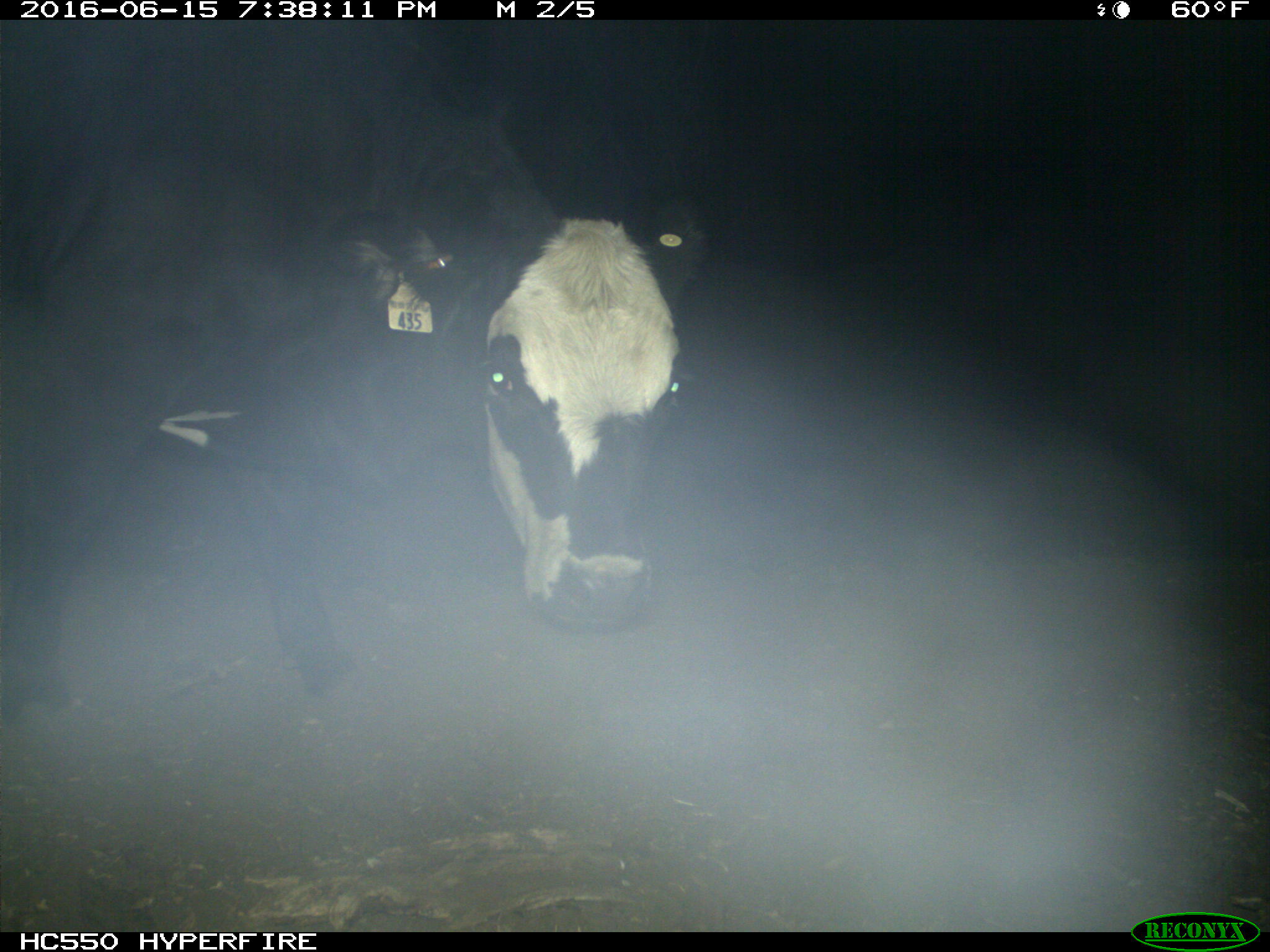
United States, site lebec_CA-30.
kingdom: Animalia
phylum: Chordata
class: Mammalia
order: Artiodactyla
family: Bovidae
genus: Bos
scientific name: Bos taurus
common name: domestic cow